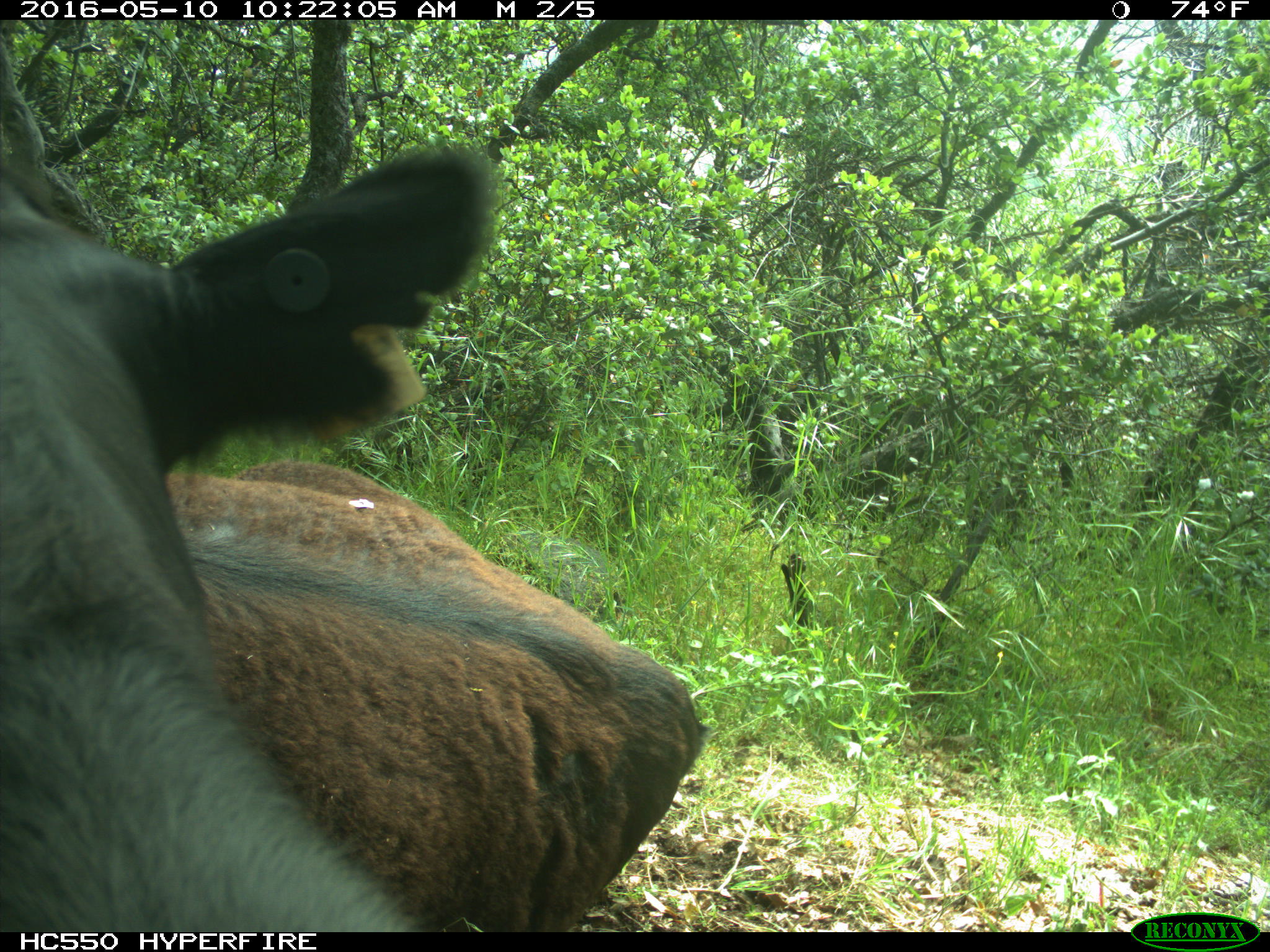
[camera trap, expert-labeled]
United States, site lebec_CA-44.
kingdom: Animalia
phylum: Chordata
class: Mammalia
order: Artiodactyla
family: Bovidae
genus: Bos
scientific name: Bos taurus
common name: domestic cow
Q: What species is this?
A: Bos taurus (domestic cow).